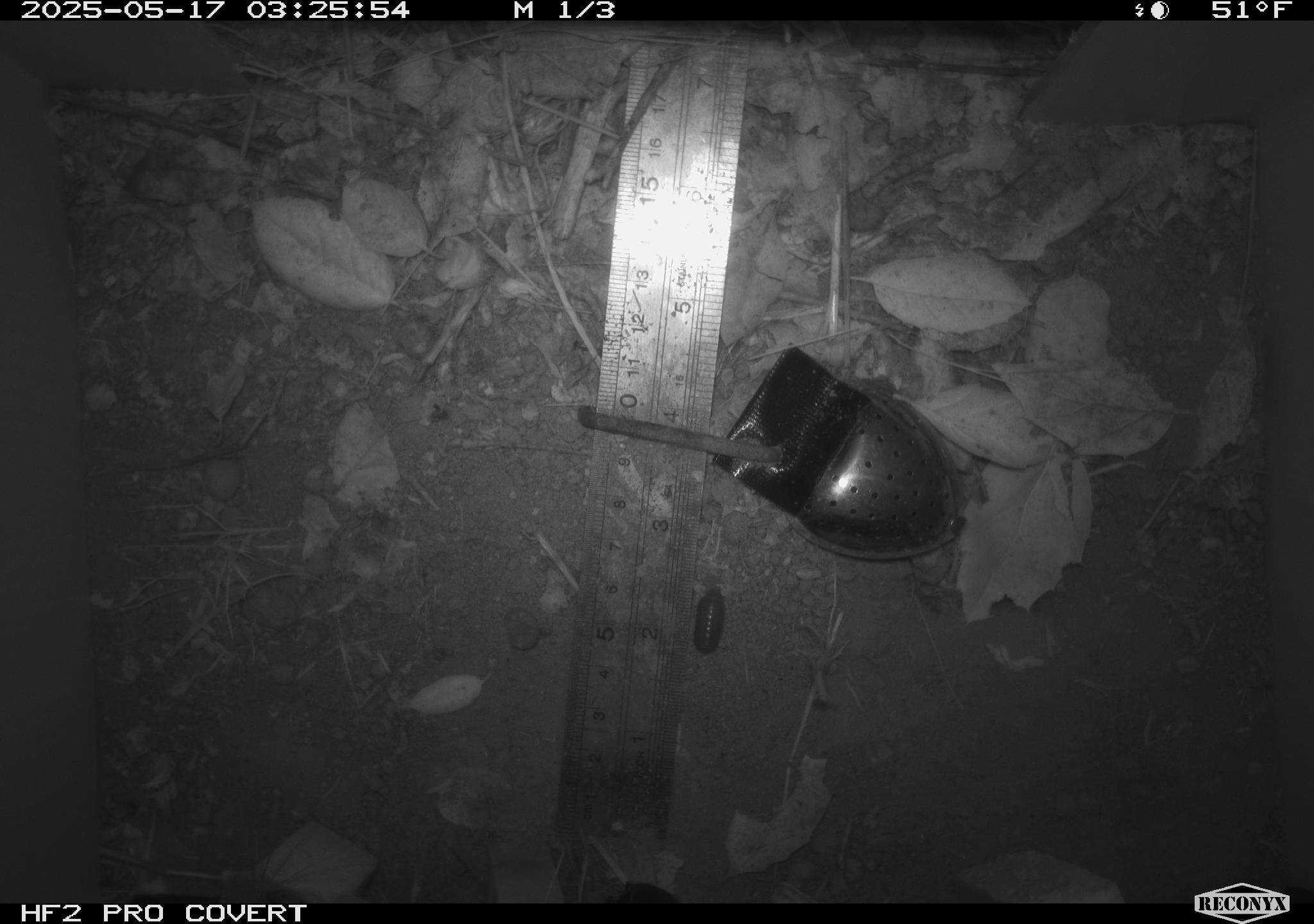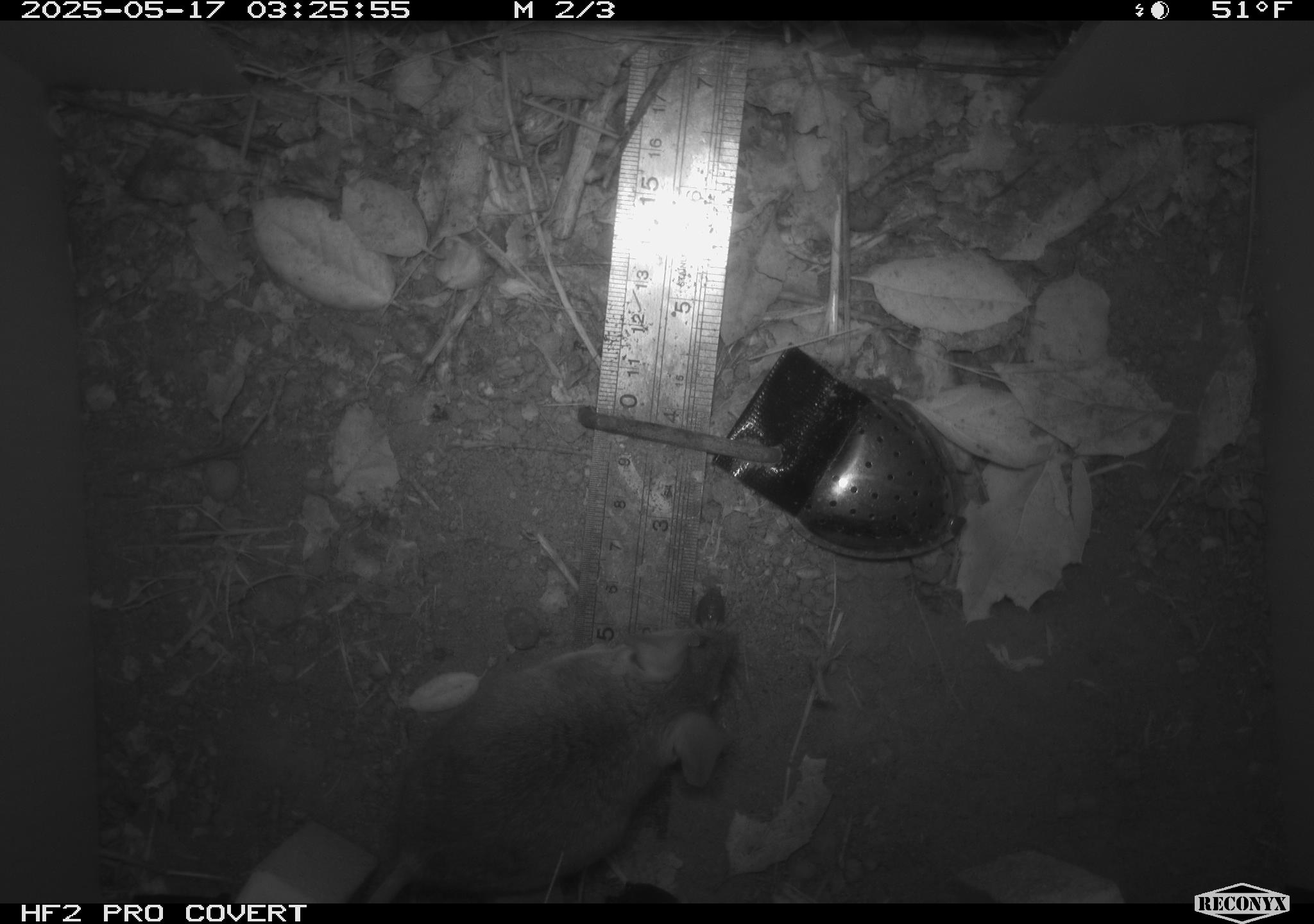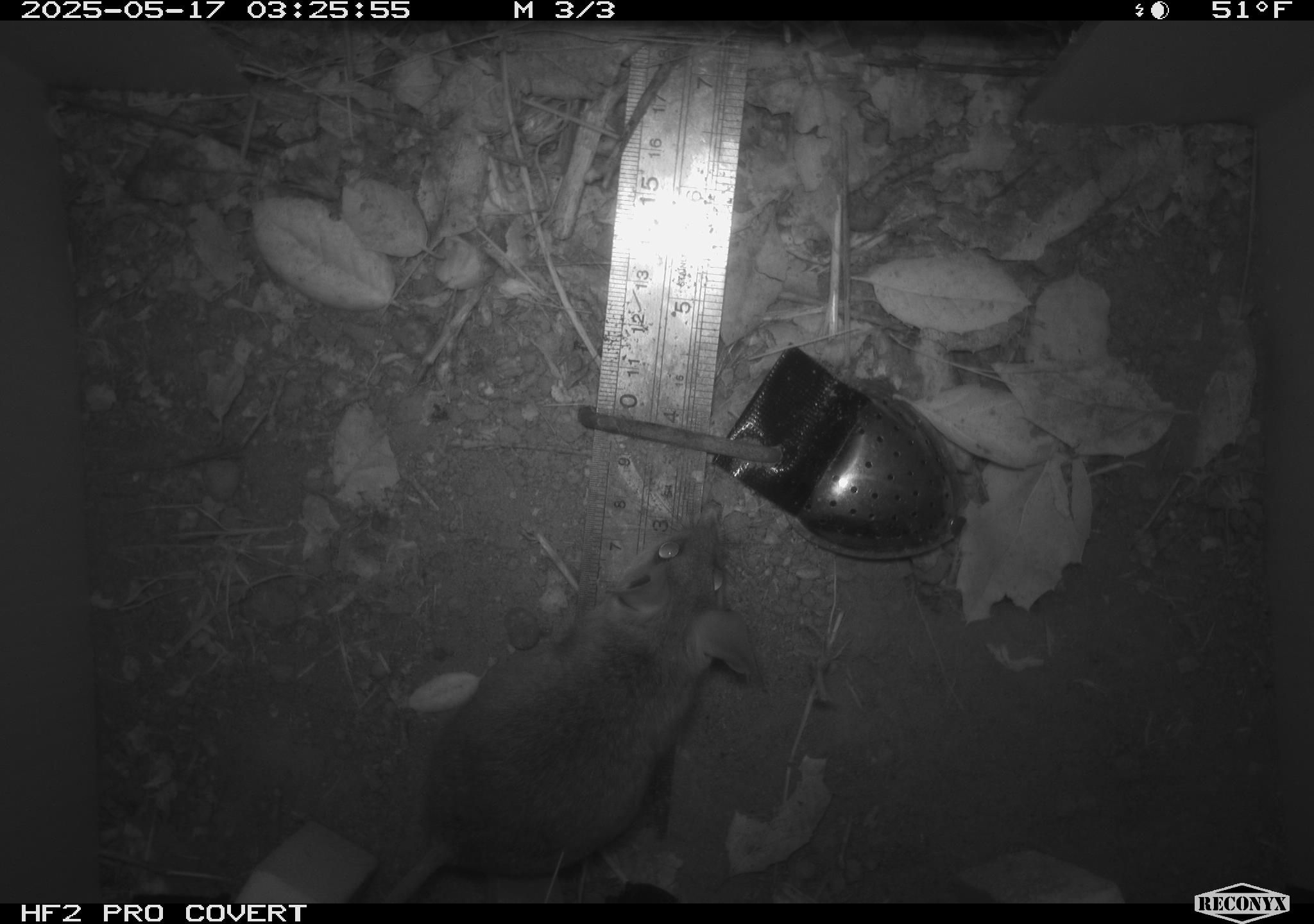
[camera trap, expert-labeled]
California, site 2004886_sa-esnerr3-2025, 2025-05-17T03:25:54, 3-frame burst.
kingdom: Animalia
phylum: Chordata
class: Mammalia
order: Rodentia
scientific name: Rodentia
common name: rodent